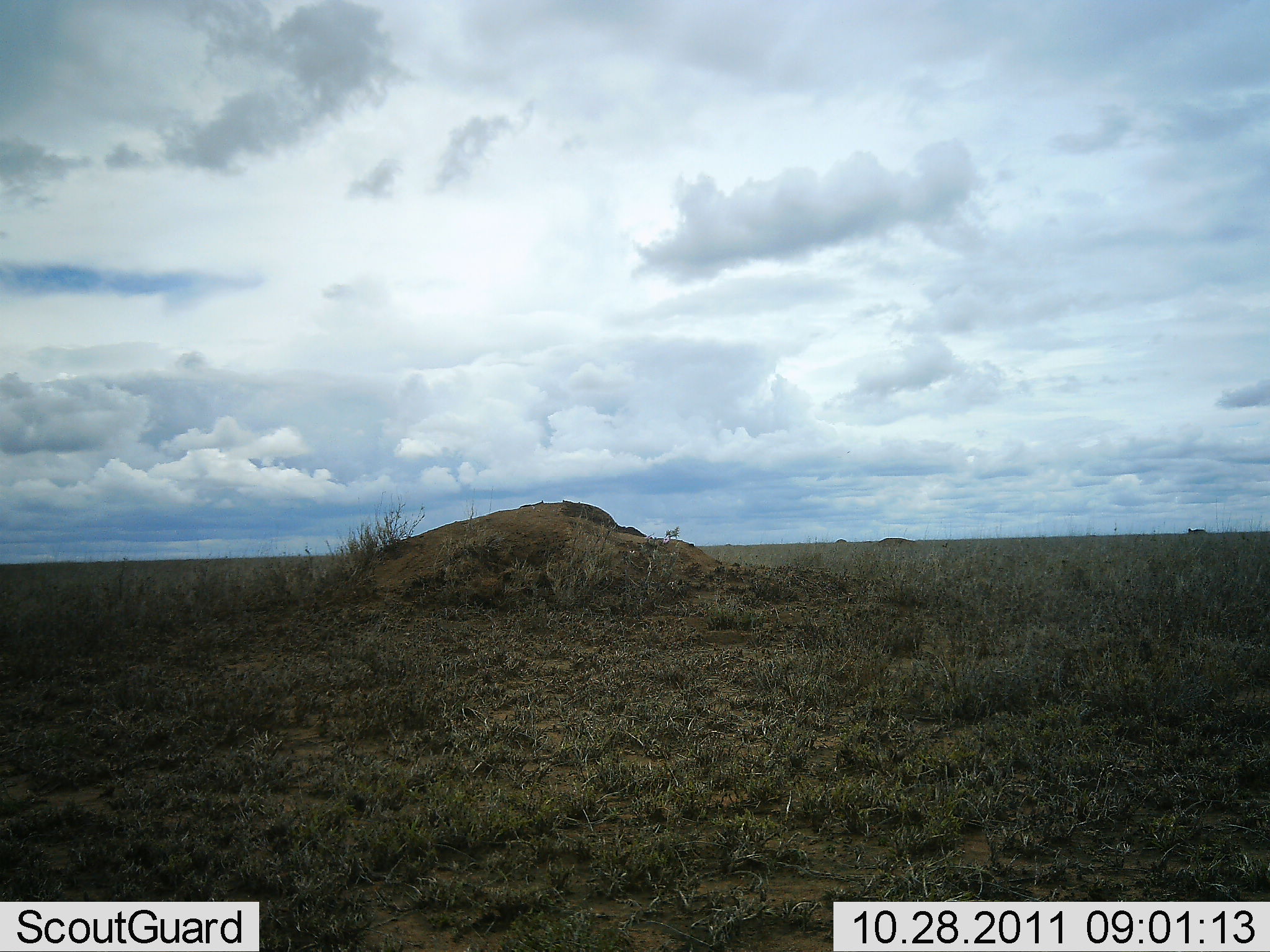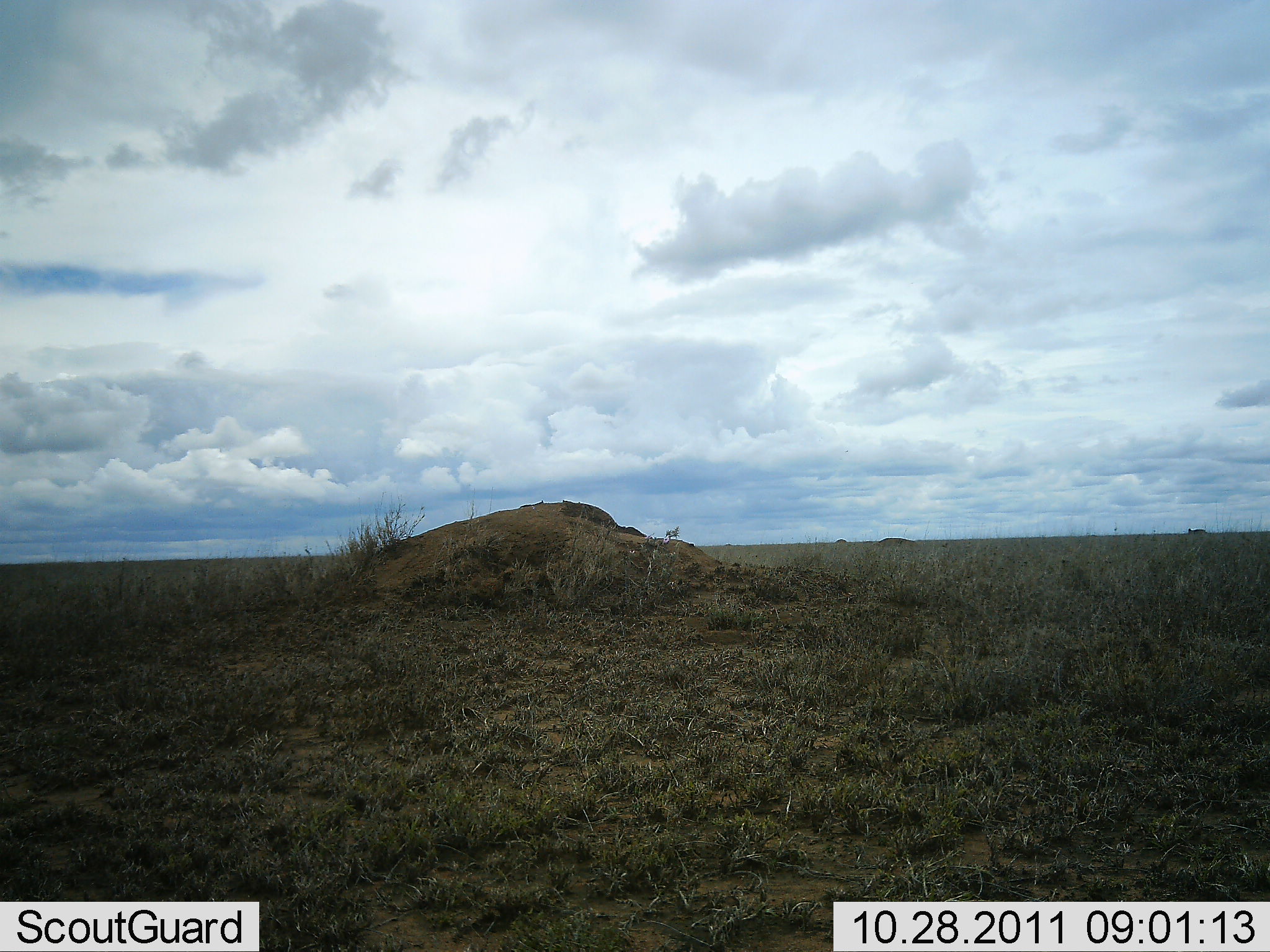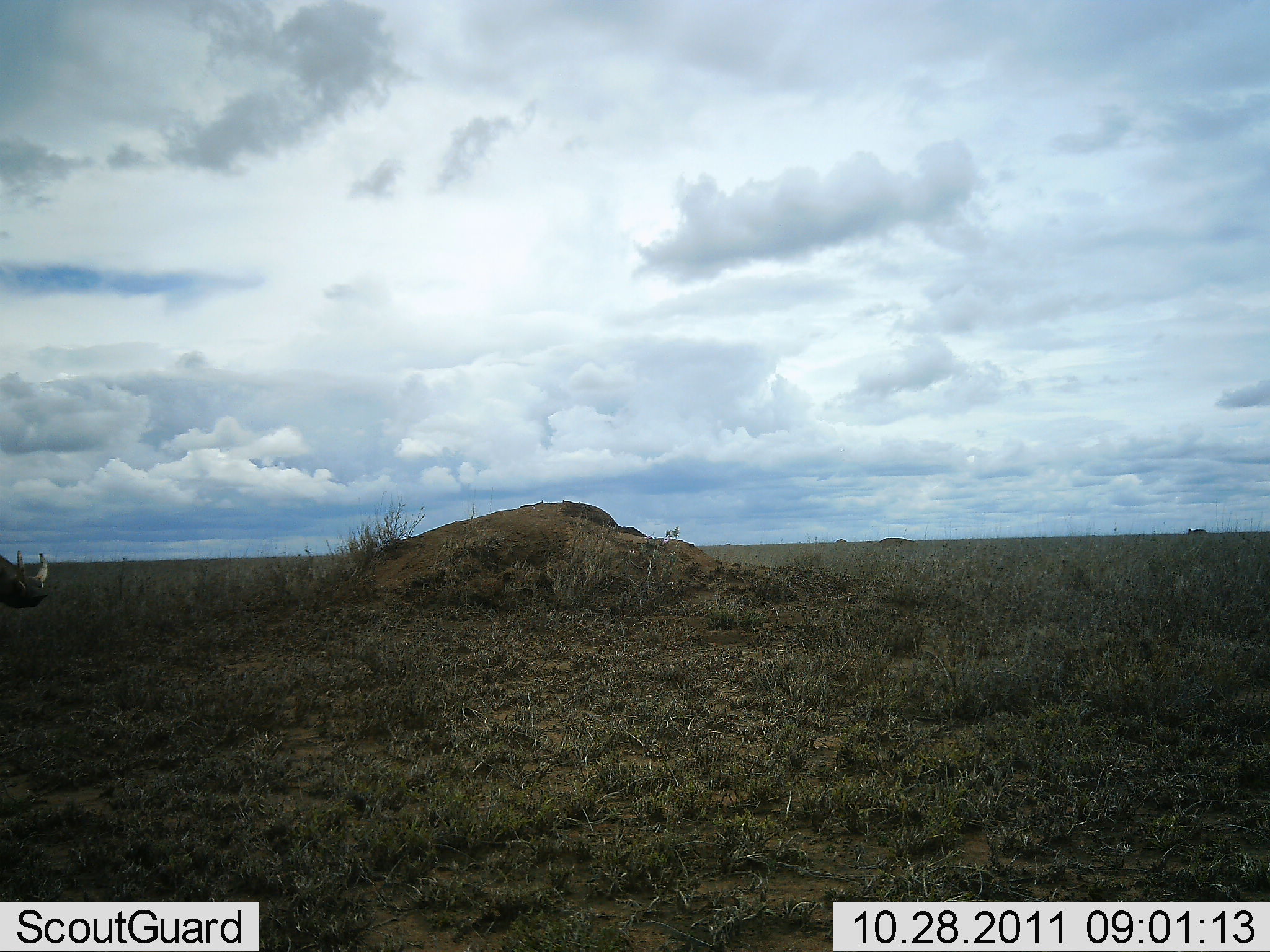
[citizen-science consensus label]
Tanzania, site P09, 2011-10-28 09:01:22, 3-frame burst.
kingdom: Animalia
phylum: Chordata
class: Mammalia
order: Perissodactyla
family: Rhinocerotidae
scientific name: Rhinocerotidae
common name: rhinoceros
Rhinoceros (Rhinocerotidae), count 1. Behavior (volunteer vote fractions): standing 13%, resting 0%, moving 87%, interacting 0%. Young present (vote fraction): 0%. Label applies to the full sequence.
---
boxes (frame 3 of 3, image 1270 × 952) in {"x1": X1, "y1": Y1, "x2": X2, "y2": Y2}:
animal: {"x1": 0, "y1": 535, "x2": 56, "y2": 614}